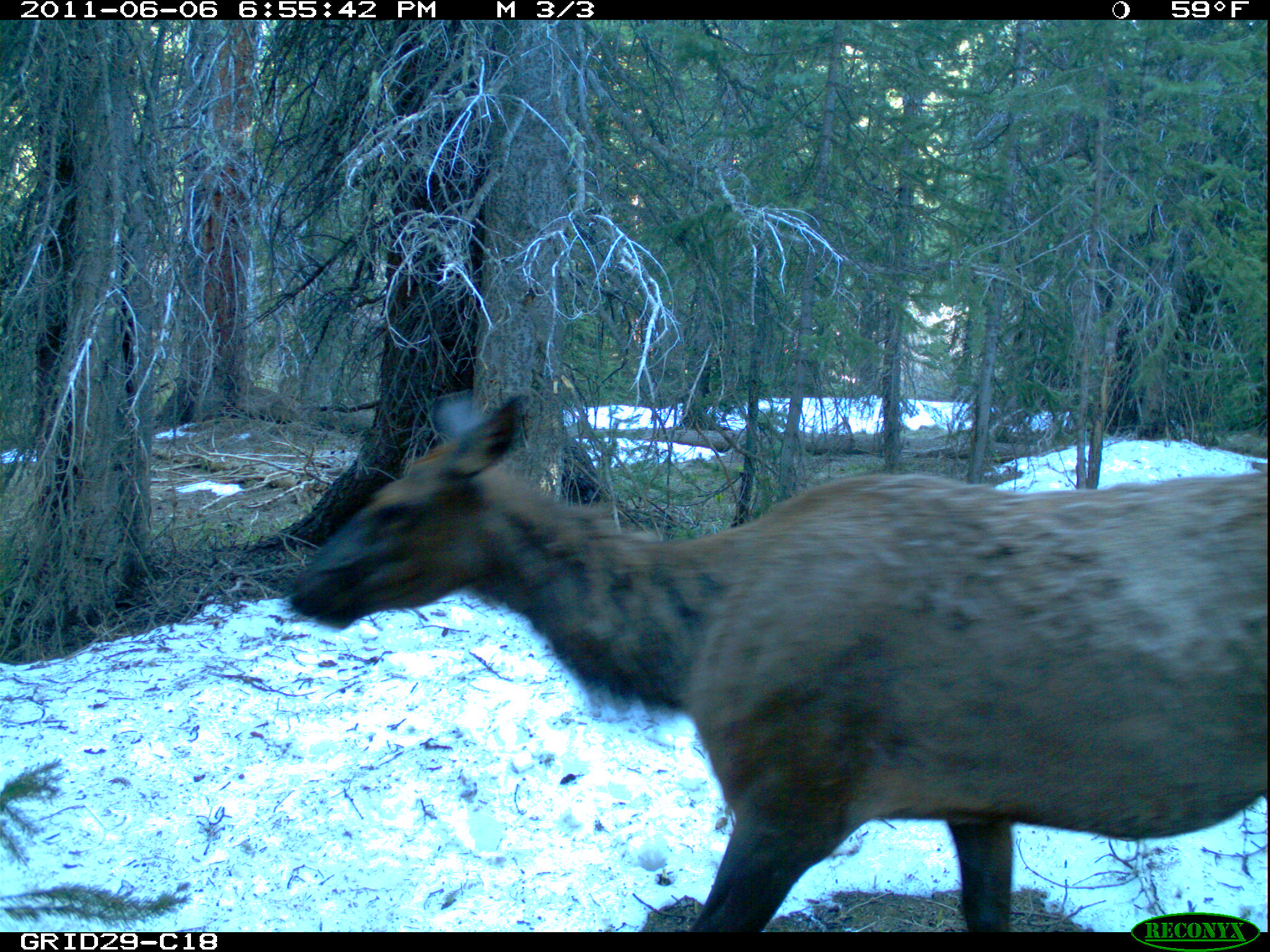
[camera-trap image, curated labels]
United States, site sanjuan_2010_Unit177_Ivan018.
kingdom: Animalia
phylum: Chordata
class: Mammalia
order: Artiodactyla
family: Cervidae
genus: Cervus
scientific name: Cervus elaphus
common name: red deer